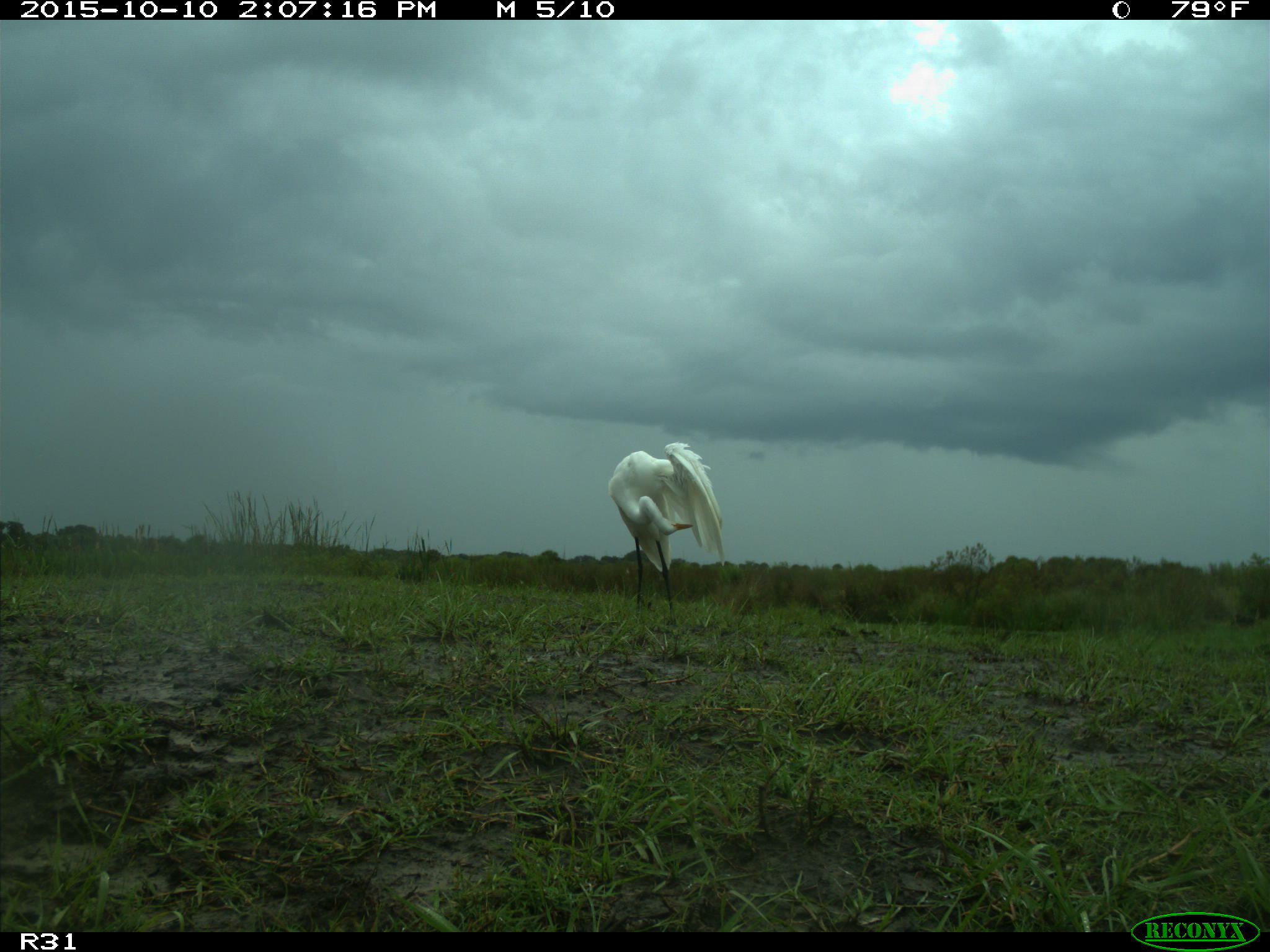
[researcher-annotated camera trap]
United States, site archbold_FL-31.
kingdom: Animalia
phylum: Chordata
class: Aves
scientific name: Aves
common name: birds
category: unidentified bird